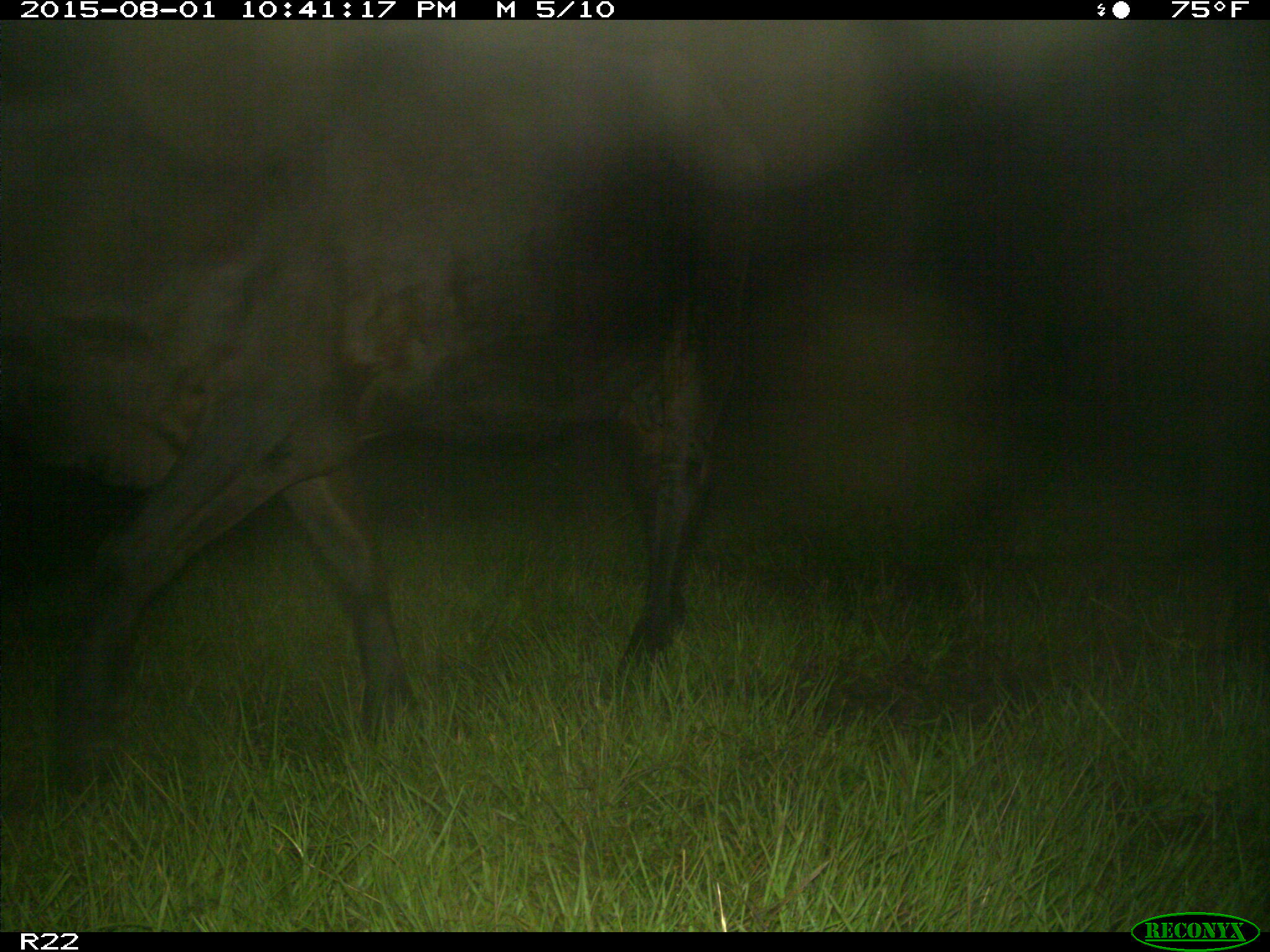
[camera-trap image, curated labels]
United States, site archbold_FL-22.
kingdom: Animalia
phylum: Chordata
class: Mammalia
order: Artiodactyla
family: Bovidae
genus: Bos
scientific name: Bos taurus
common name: domestic cow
Bos taurus (domestic cow).